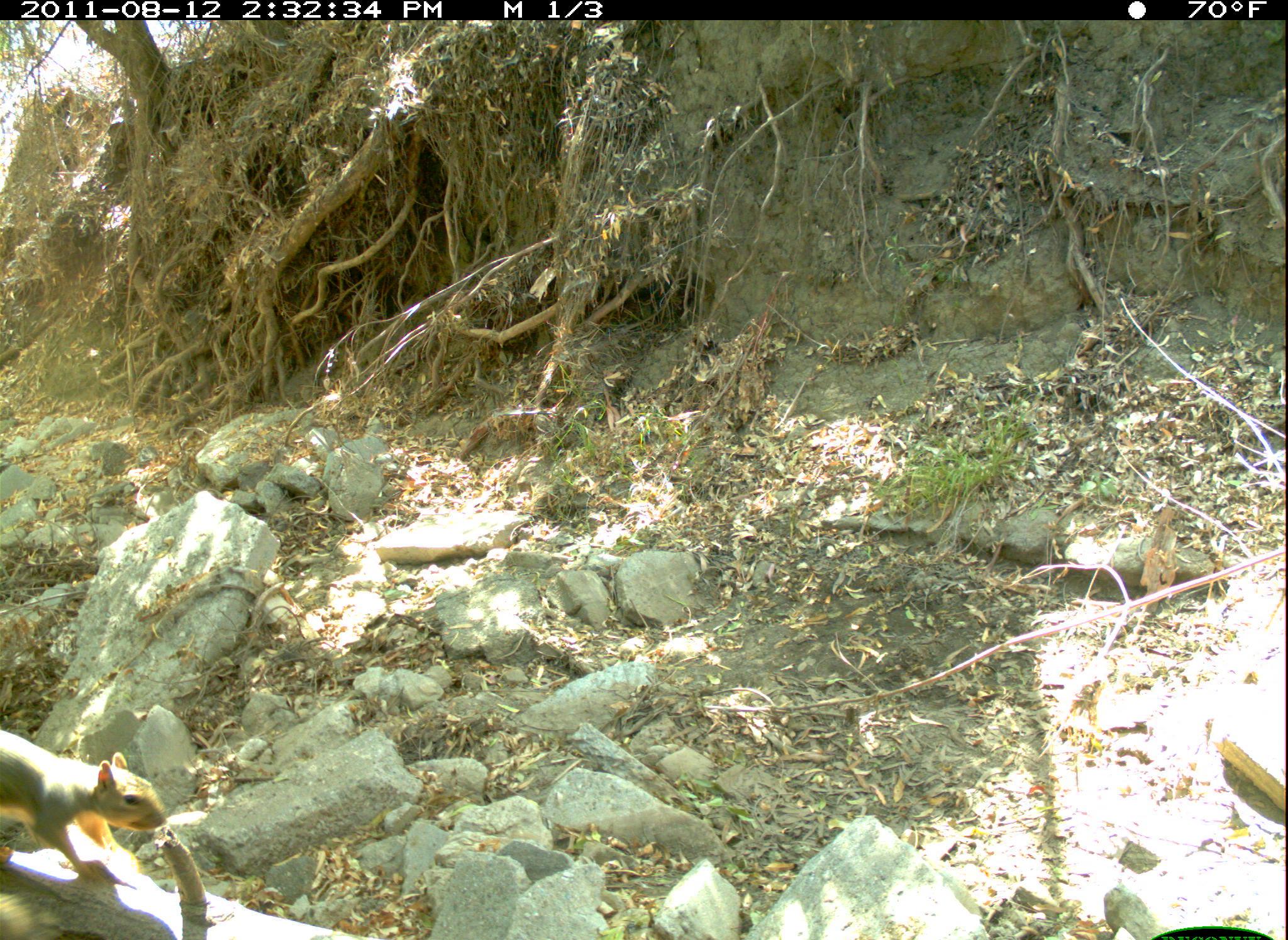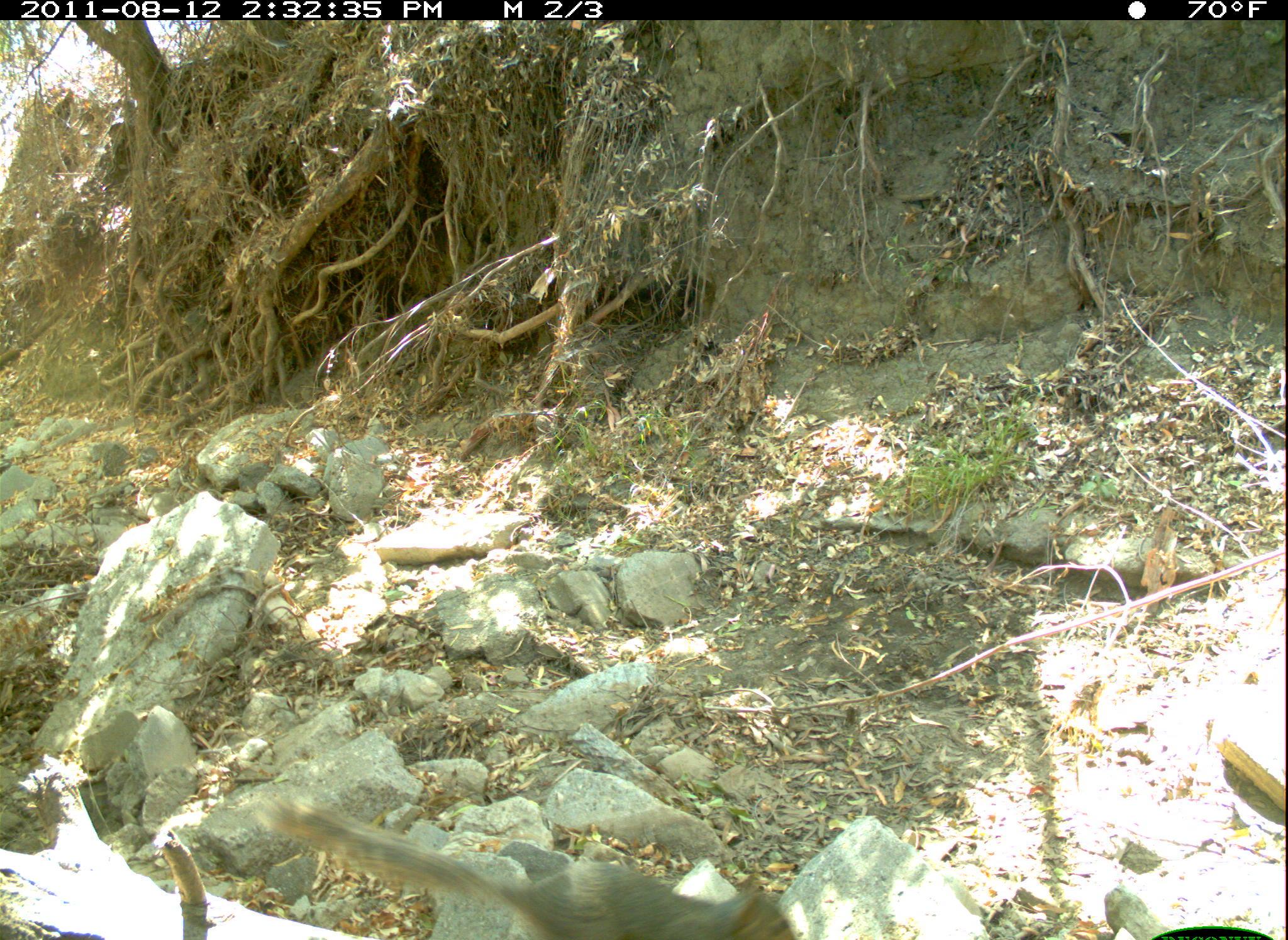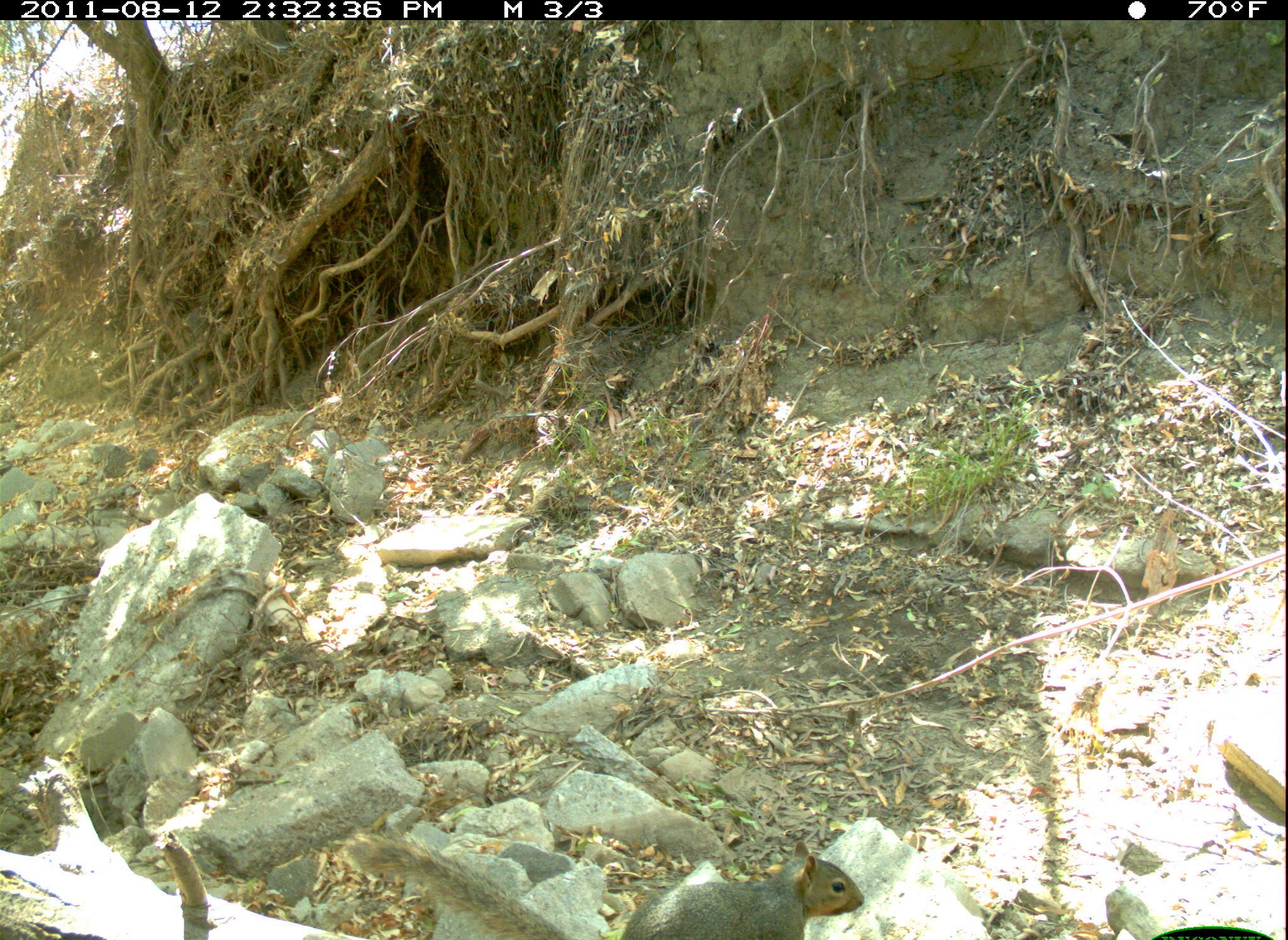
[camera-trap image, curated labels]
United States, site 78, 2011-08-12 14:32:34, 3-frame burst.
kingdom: Animalia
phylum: Chordata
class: Mammalia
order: Rodentia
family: Sciuridae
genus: Sciurus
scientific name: Sciurus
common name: squirrel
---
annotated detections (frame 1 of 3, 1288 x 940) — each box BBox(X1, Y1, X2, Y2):
squirrel: BBox(5, 715, 185, 897)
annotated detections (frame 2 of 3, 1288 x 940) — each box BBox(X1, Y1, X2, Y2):
squirrel: BBox(238, 772, 818, 940)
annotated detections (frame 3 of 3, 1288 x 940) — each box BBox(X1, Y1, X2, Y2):
squirrel: BBox(305, 824, 889, 940)